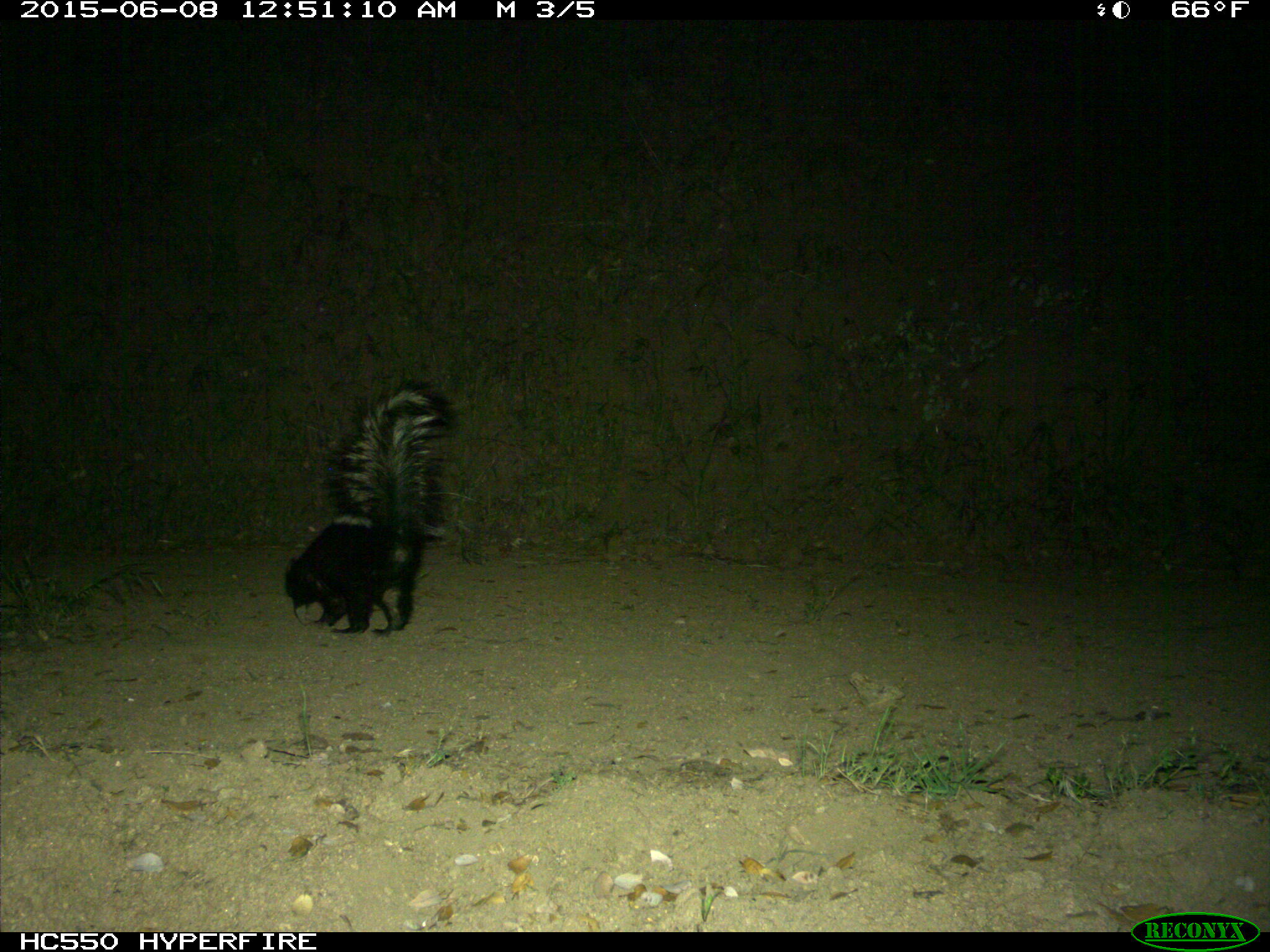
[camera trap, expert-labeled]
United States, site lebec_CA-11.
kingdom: Animalia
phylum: Chordata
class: Mammalia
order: Carnivora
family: Mephitidae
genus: Mephitis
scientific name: Mephitis mephitis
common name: striped skunk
Mephitis mephitis (striped skunk).